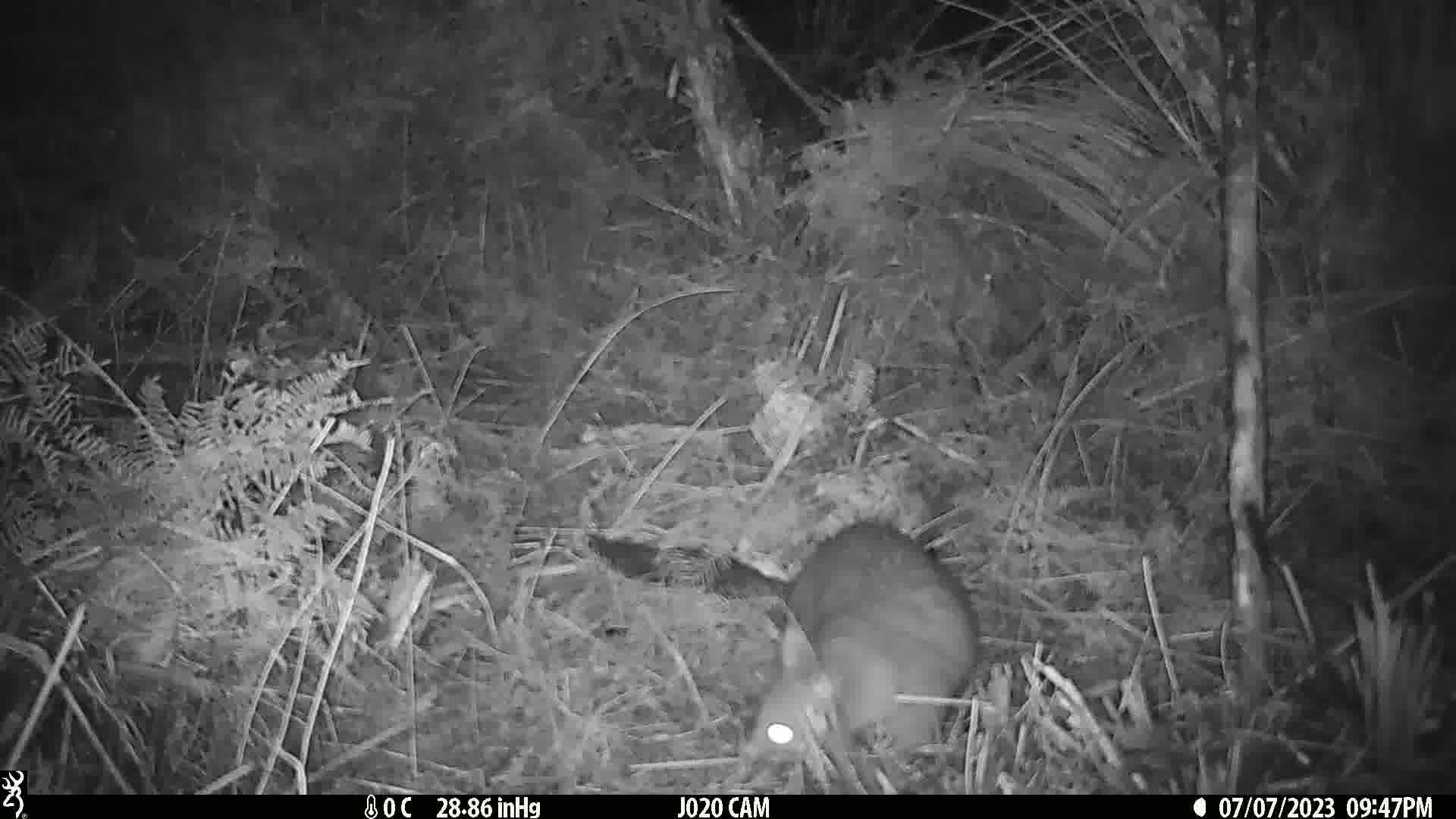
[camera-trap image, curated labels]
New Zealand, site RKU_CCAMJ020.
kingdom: Animalia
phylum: Chordata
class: Mammalia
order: Diprotodontia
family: Phalangeridae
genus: Trichosurus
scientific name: Trichosurus vulpecula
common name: common brushtail possum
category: possum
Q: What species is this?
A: Possum (common brushtail possum) (Trichosurus vulpecula).